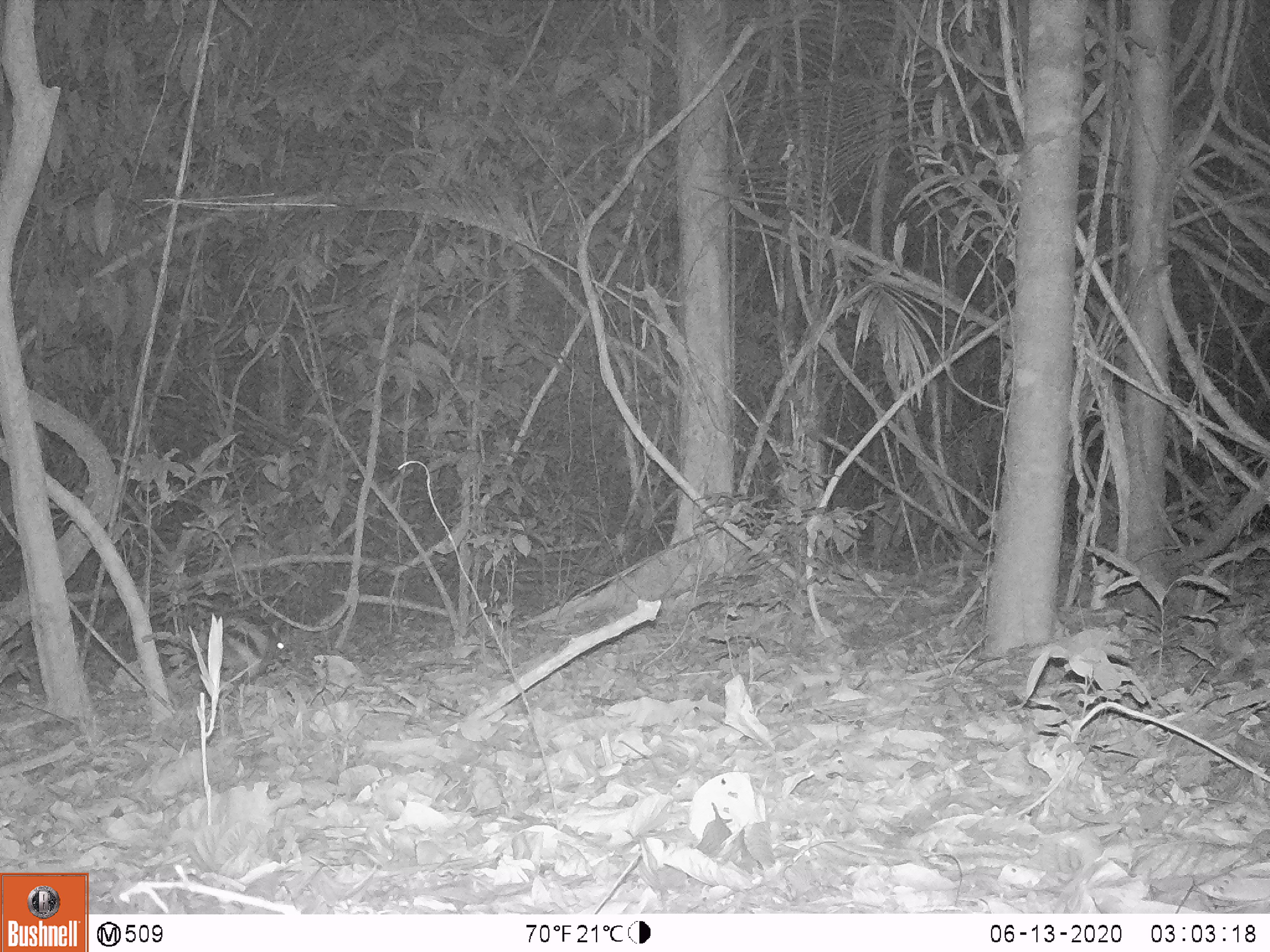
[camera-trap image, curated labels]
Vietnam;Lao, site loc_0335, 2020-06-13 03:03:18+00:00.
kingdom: Animalia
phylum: Chordata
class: Mammalia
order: Lagomorpha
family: Leporidae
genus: Nesolagus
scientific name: Nesolagus timminsi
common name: annamite striped rabbit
Annamite striped rabbit (Nesolagus timminsi). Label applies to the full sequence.